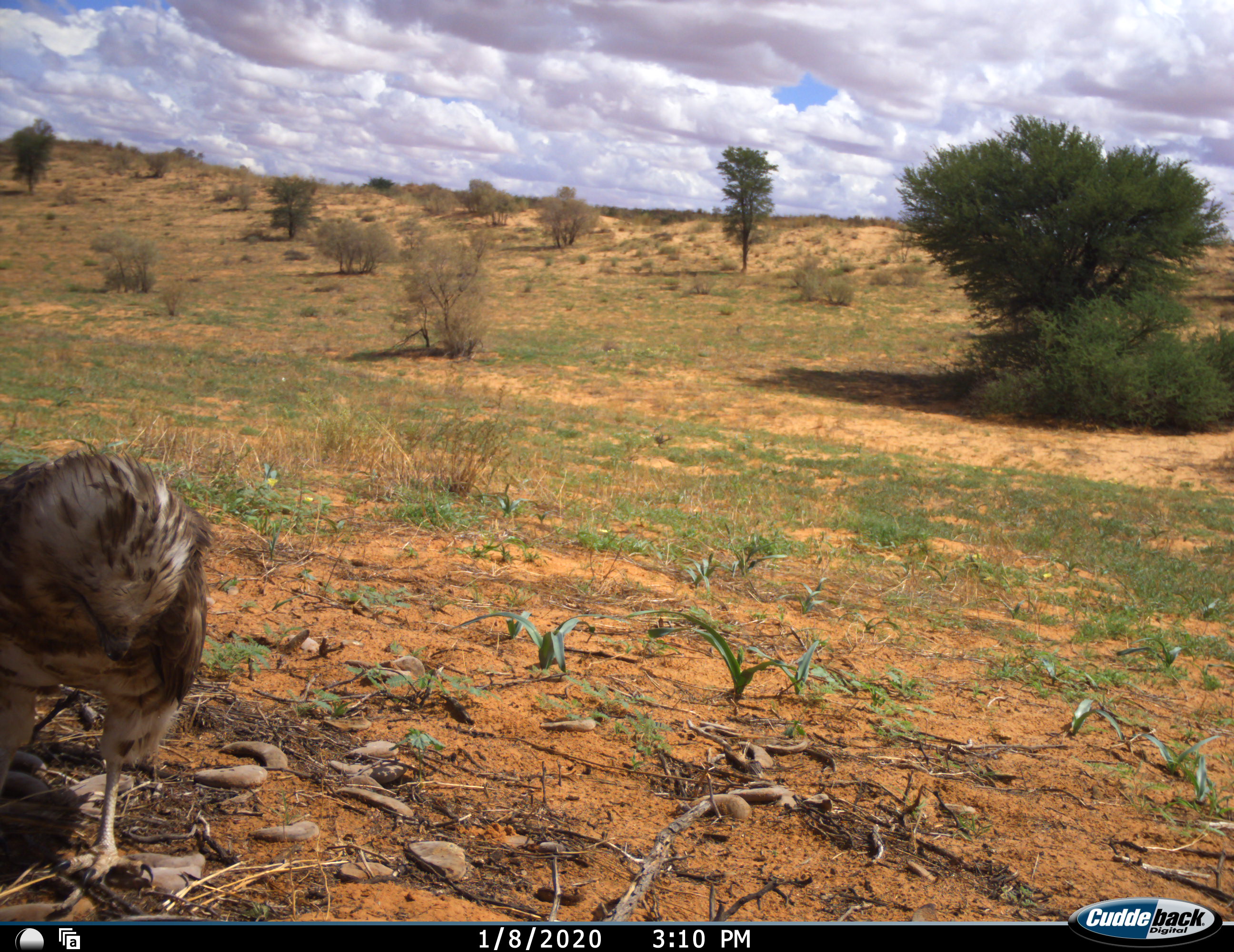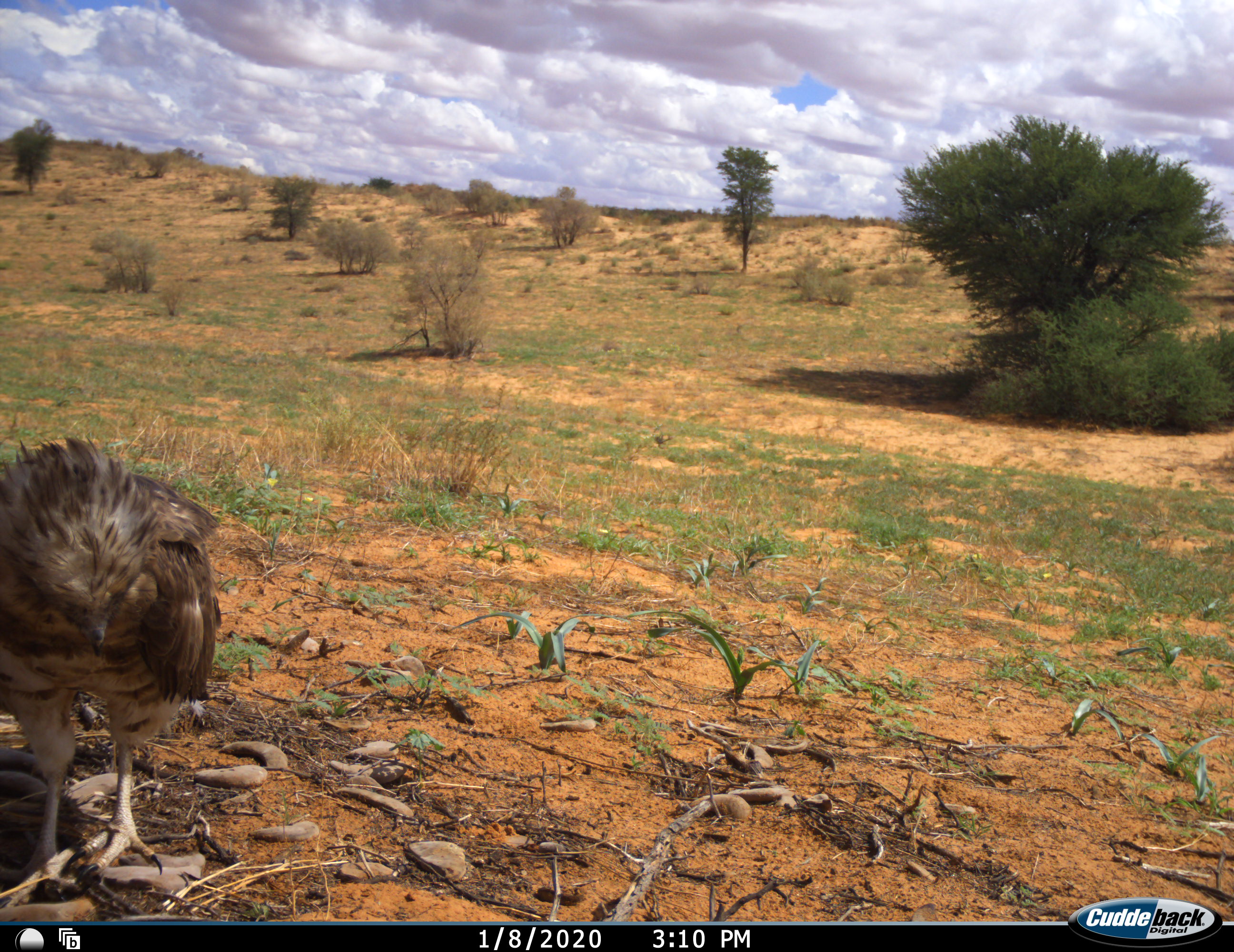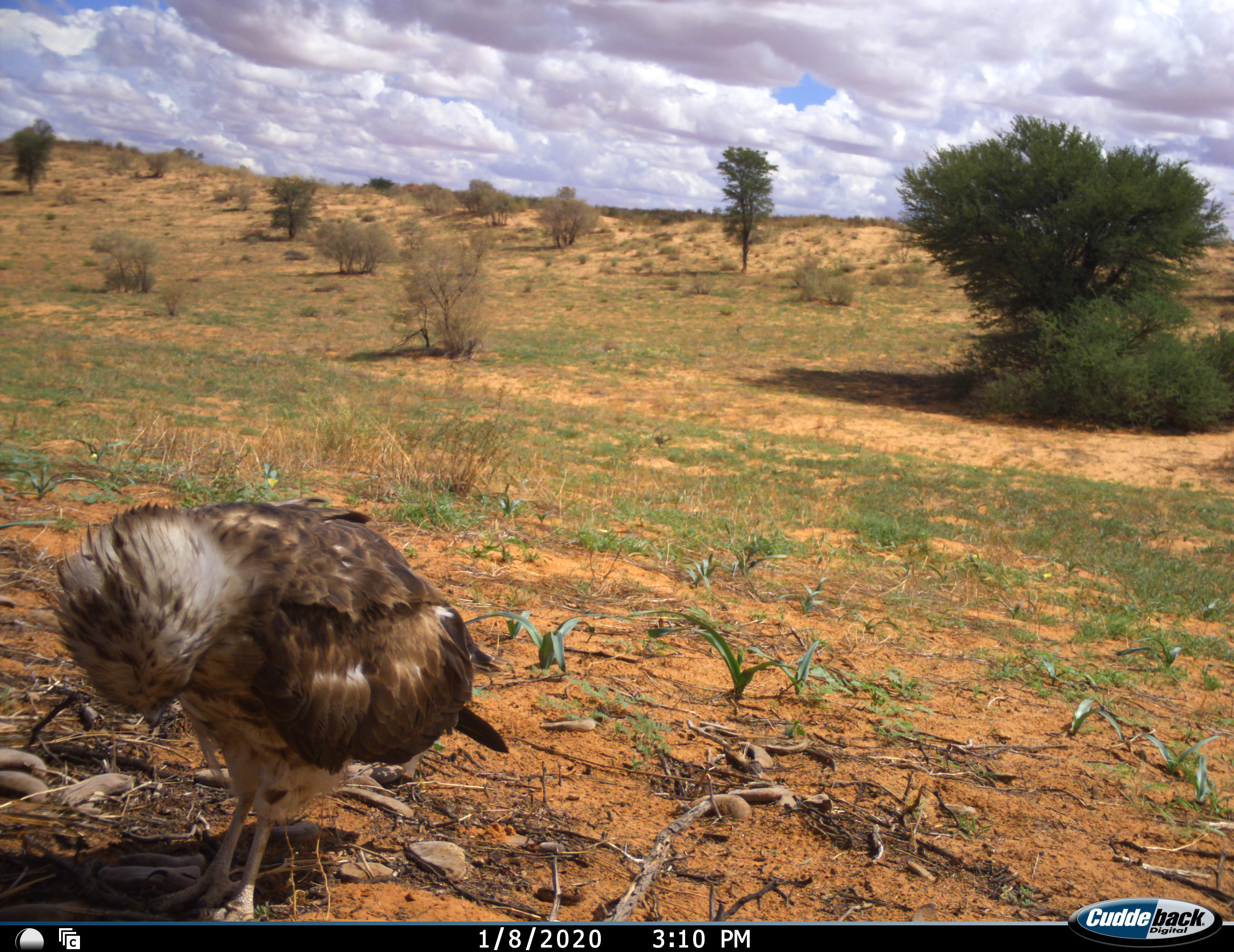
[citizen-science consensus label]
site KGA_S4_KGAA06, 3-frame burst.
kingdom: Animalia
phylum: Chordata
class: Aves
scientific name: Aves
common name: bird of prey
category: birdofprey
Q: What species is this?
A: Birdofprey (bird of prey) (Aves).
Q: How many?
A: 1.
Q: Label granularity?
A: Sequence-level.